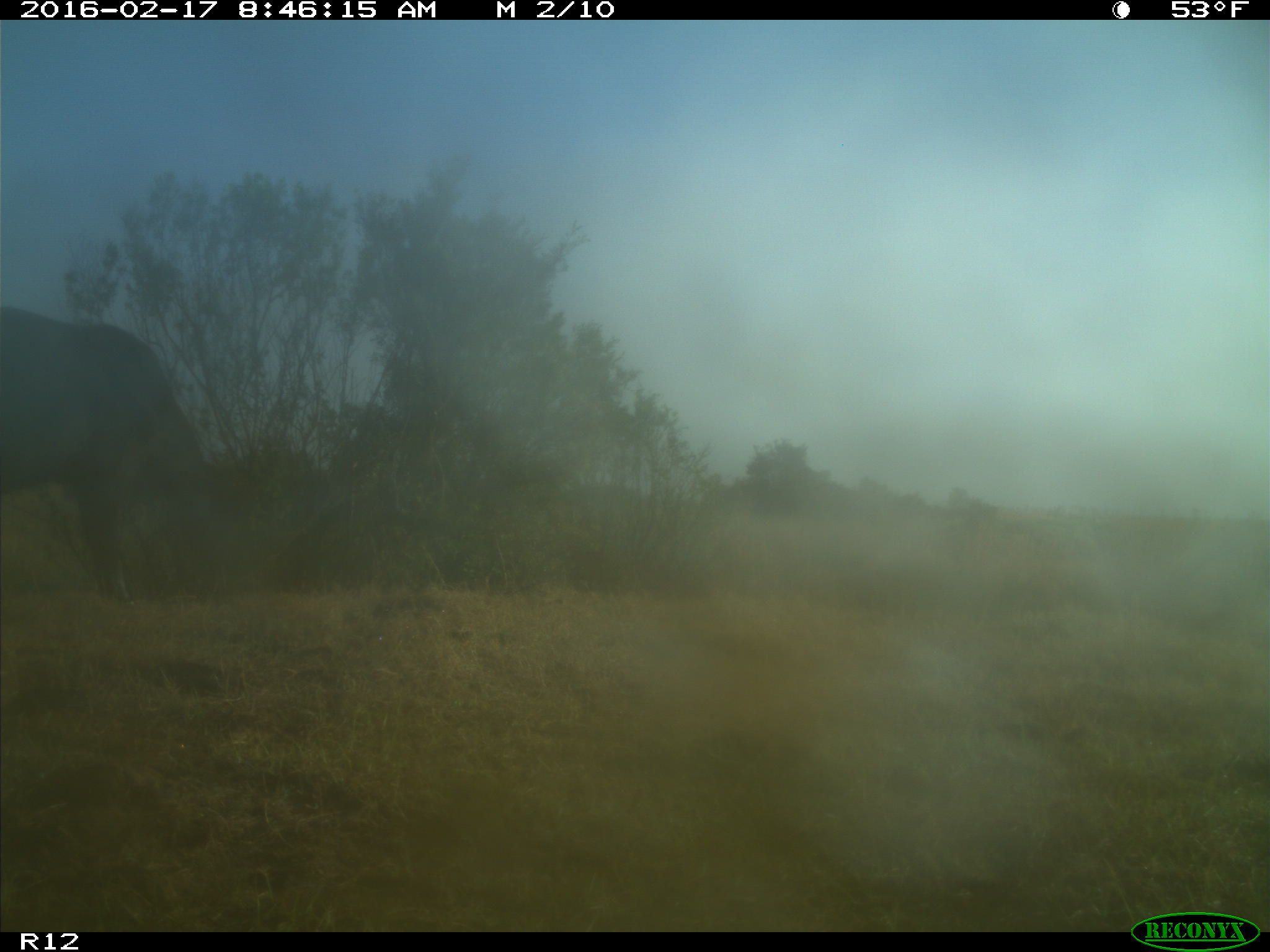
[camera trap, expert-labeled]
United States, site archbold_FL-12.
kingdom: Animalia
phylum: Chordata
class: Mammalia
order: Artiodactyla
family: Bovidae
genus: Bos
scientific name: Bos taurus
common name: domestic cow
Bos taurus (domestic cow).